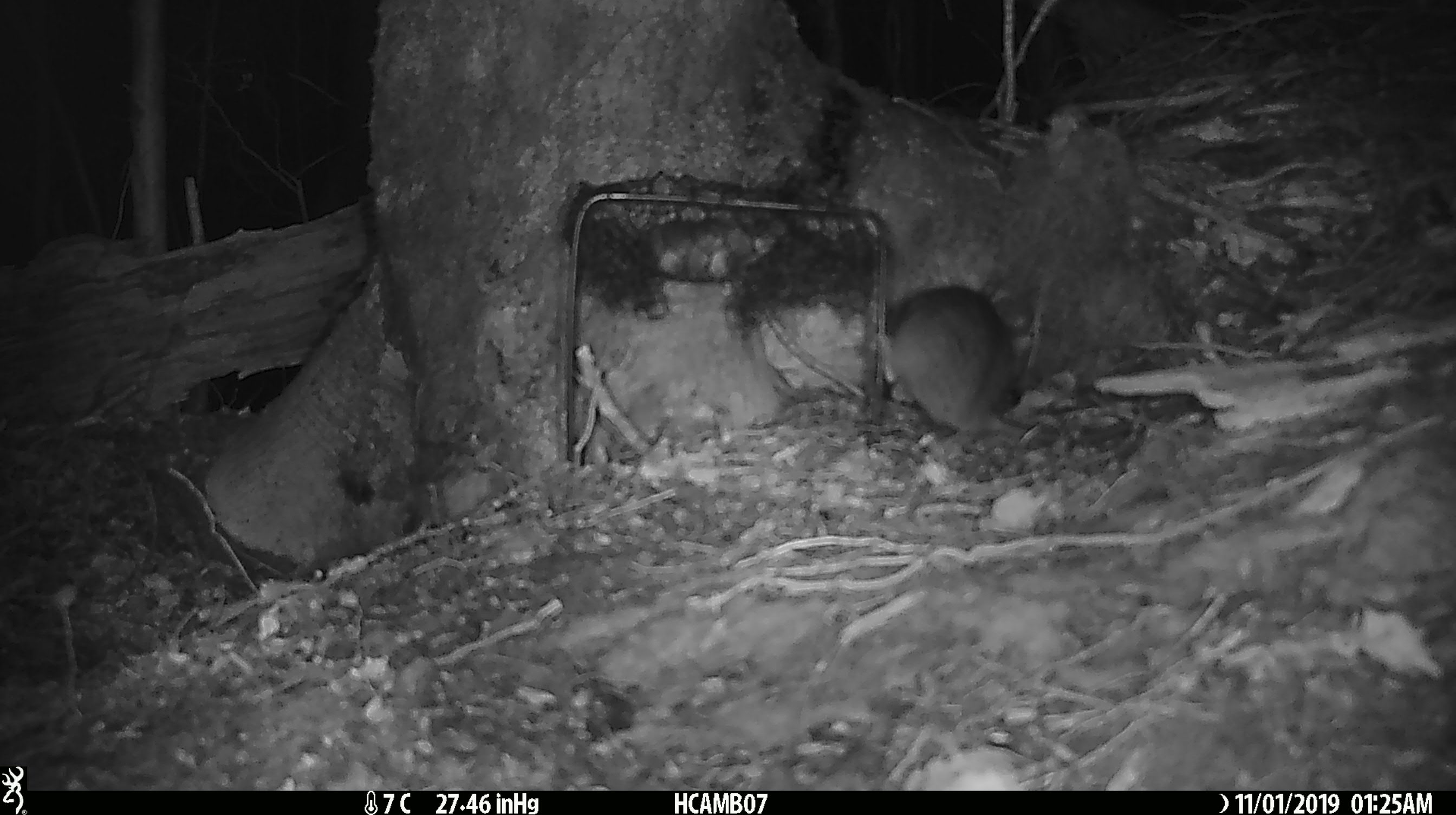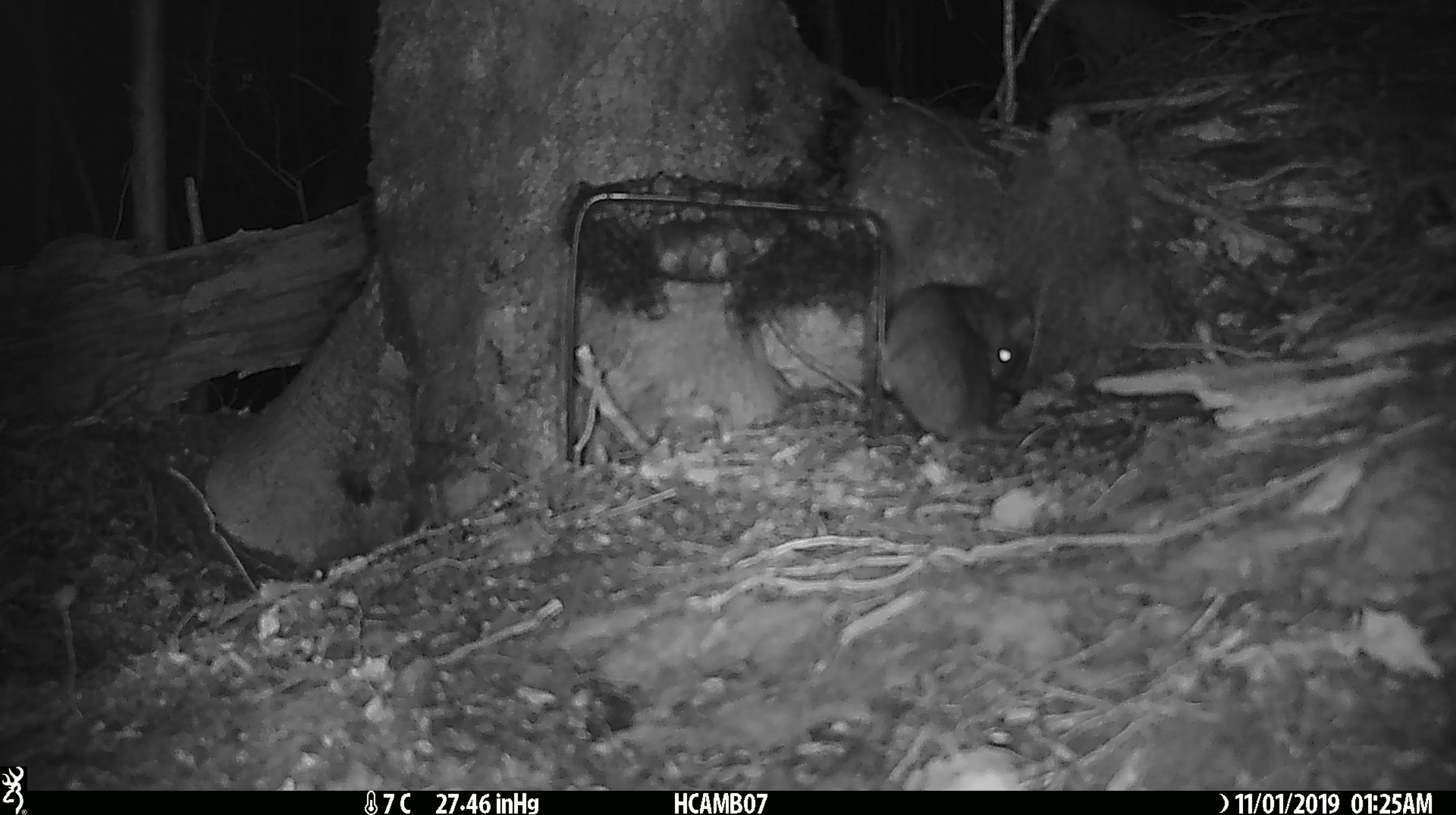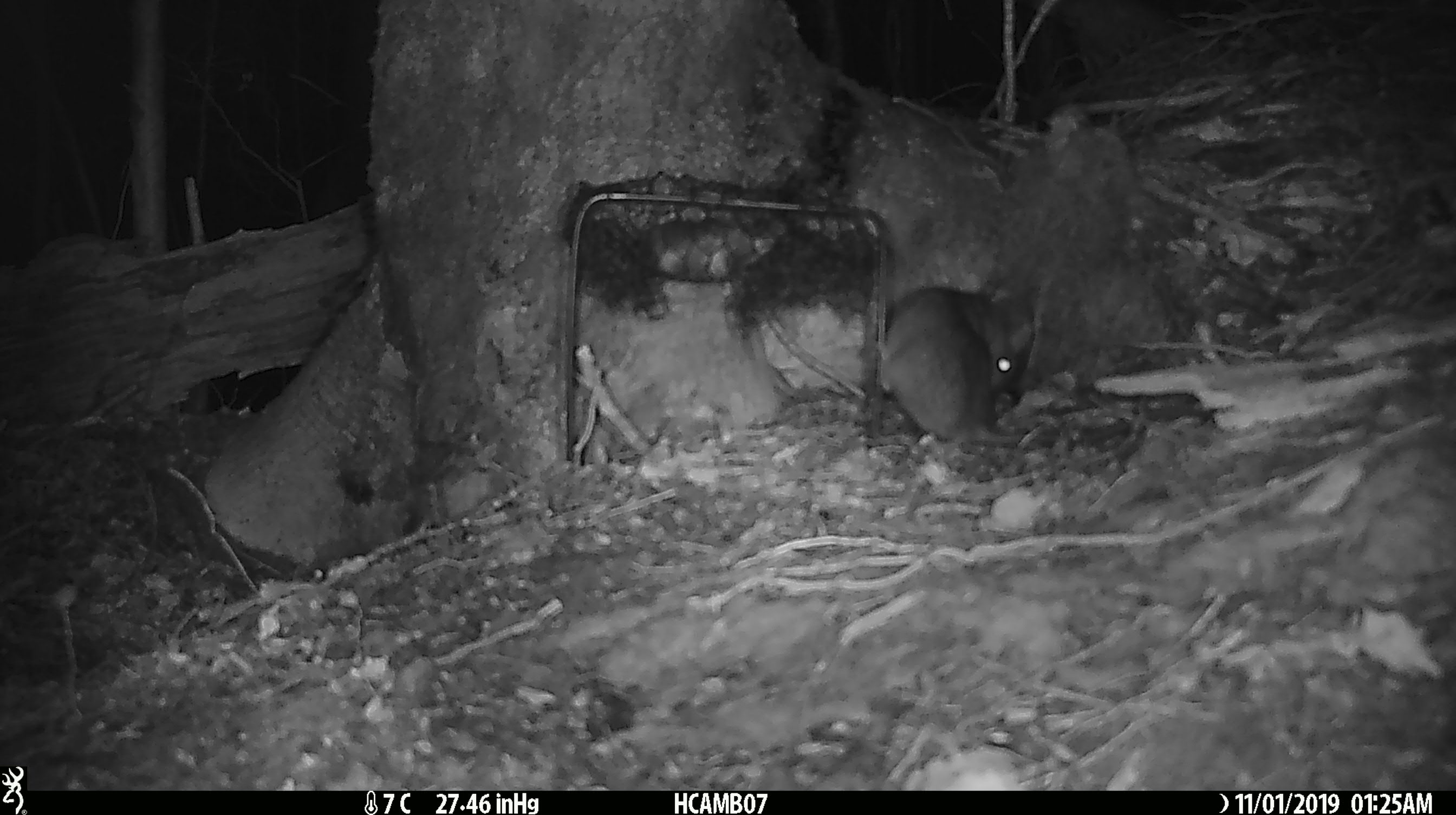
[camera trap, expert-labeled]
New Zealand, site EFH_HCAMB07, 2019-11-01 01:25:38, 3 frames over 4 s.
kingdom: Animalia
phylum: Chordata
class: Mammalia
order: Rodentia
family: Muridae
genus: Mus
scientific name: Mus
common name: mouse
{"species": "mouse (Mus)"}